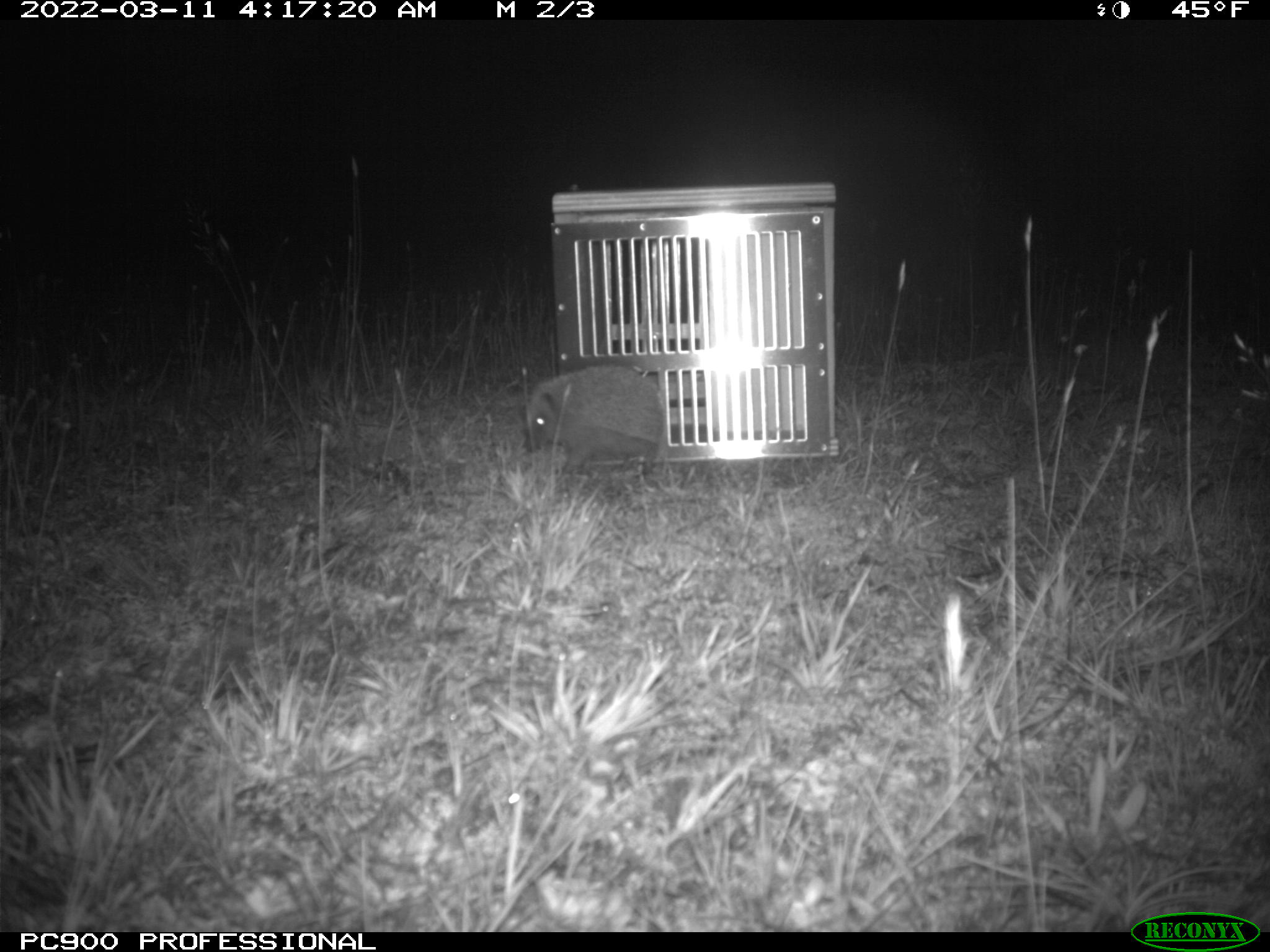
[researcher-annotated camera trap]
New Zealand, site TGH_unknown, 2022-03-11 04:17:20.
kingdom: Animalia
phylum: Chordata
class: Mammalia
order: Eulipotyphla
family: Erinaceidae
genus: Erinaceus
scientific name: Erinaceus europaeus europaeus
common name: european hedgehog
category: hedgehog